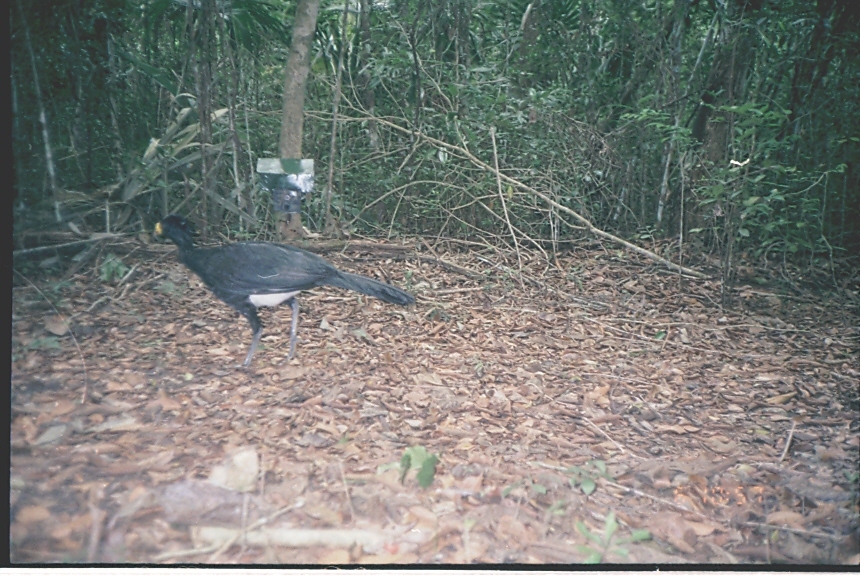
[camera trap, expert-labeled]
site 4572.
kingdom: Animalia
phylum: Chordata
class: Aves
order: Galliformes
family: Cracidae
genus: Crax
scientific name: Crax rubra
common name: great curassow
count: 1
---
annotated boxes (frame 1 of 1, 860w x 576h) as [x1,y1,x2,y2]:
crax rubra: [154,214,416,366]